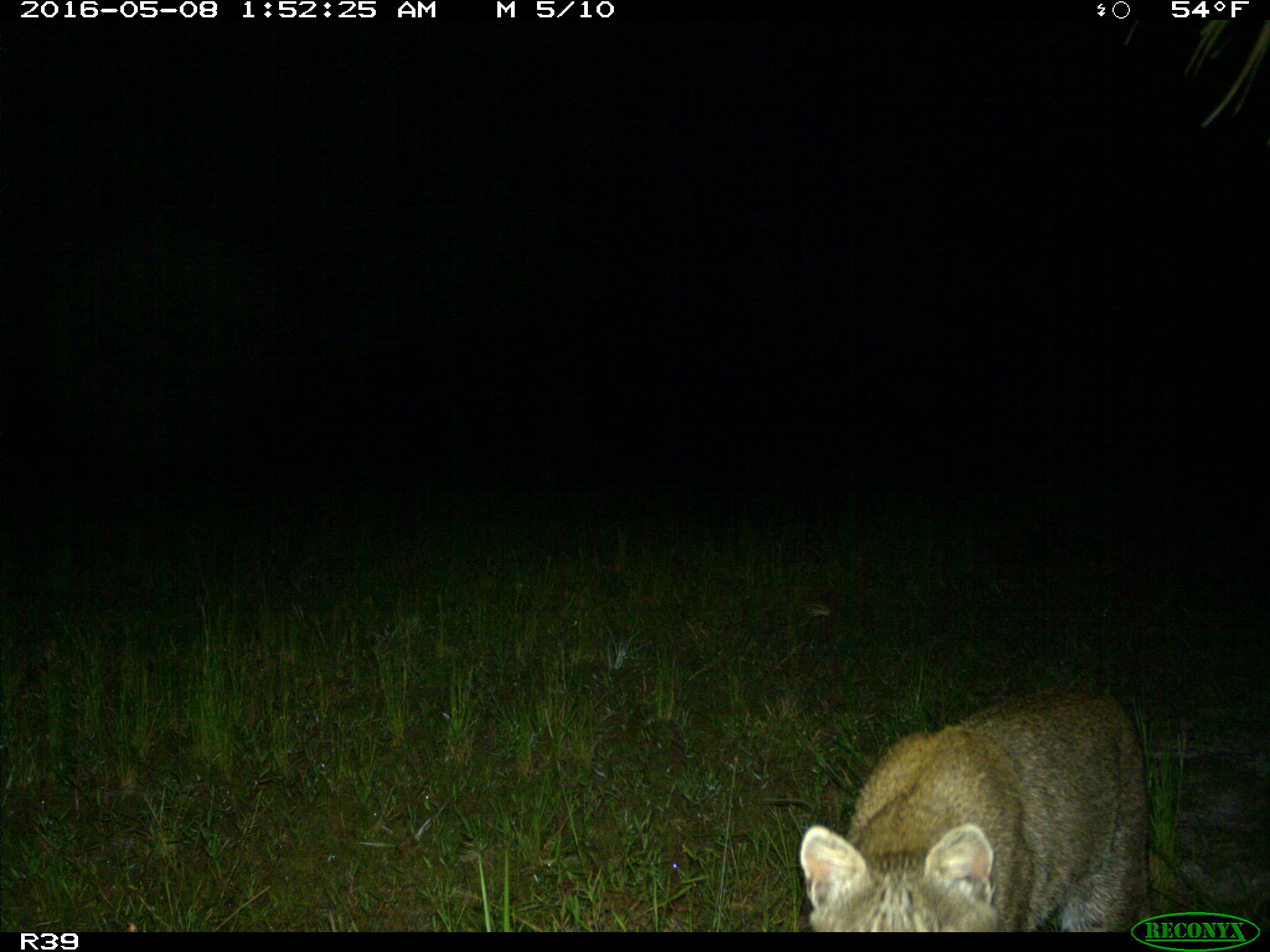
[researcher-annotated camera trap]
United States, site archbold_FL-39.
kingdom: Animalia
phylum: Chordata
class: Mammalia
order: Carnivora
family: Felidae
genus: Lynx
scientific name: Lynx rufus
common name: bobcat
Lynx rufus (bobcat).